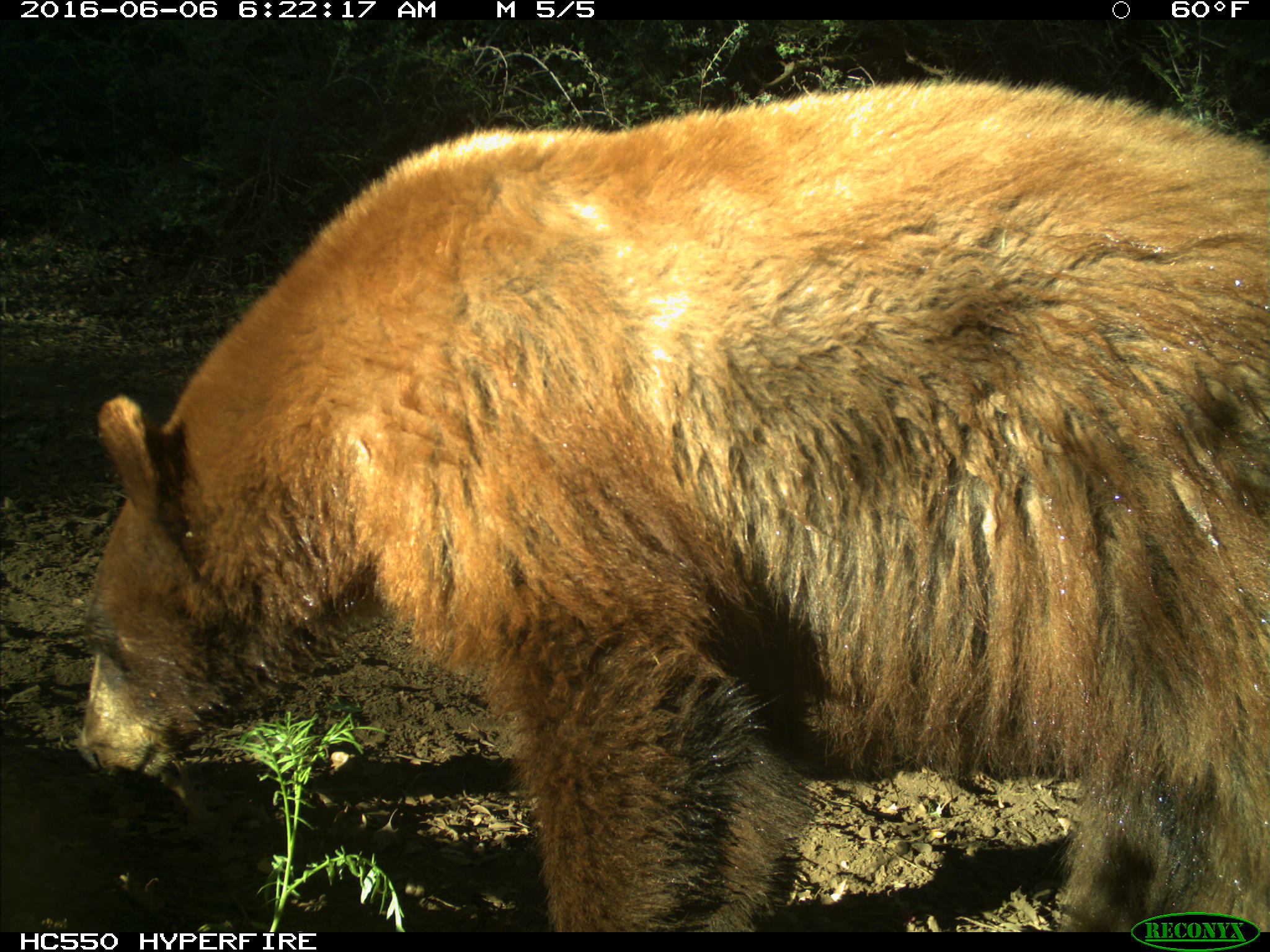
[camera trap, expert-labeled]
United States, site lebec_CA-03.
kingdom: Animalia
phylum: Chordata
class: Mammalia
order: Carnivora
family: Ursidae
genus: Ursus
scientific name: Ursus americanus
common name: american black bear